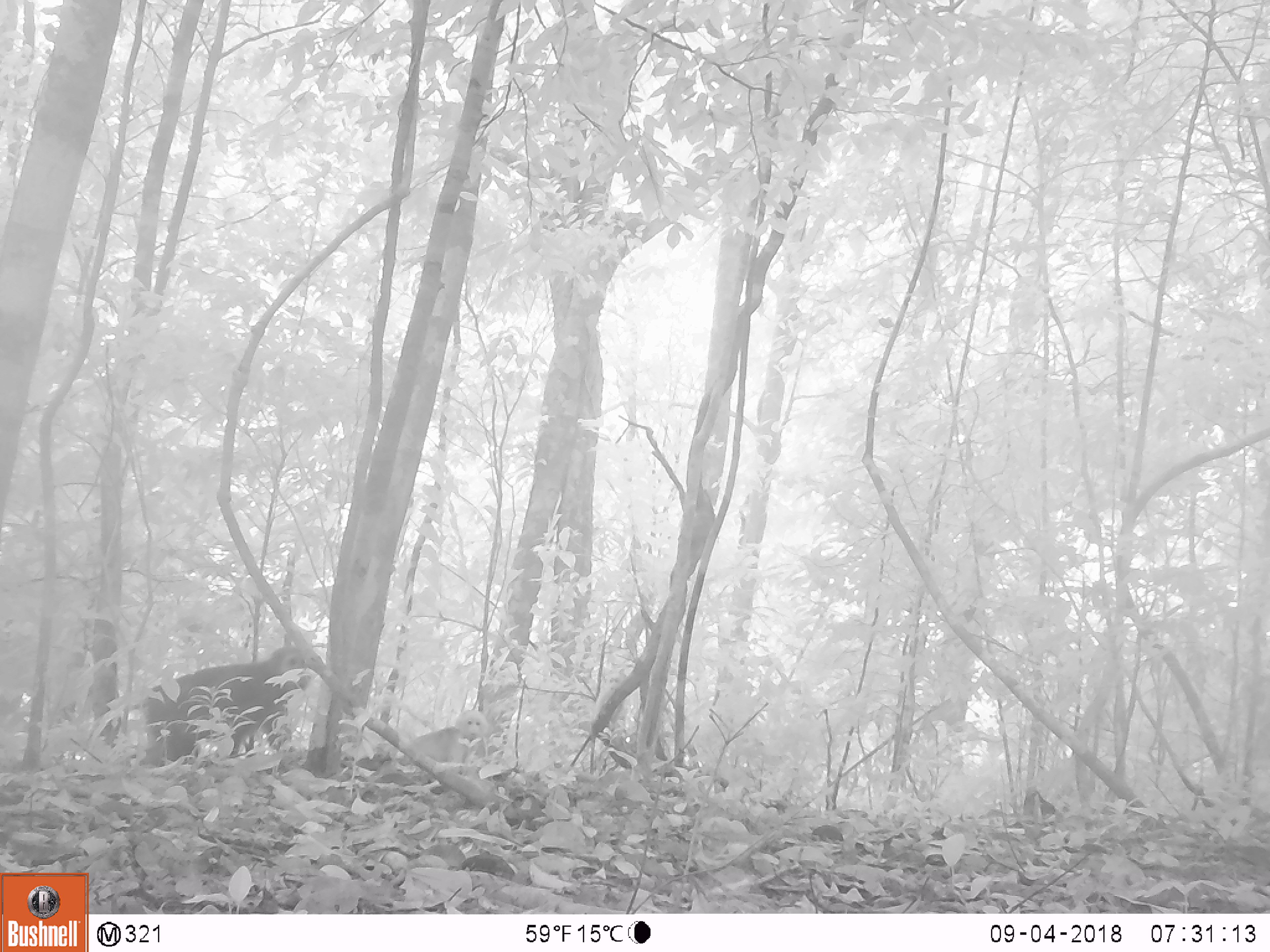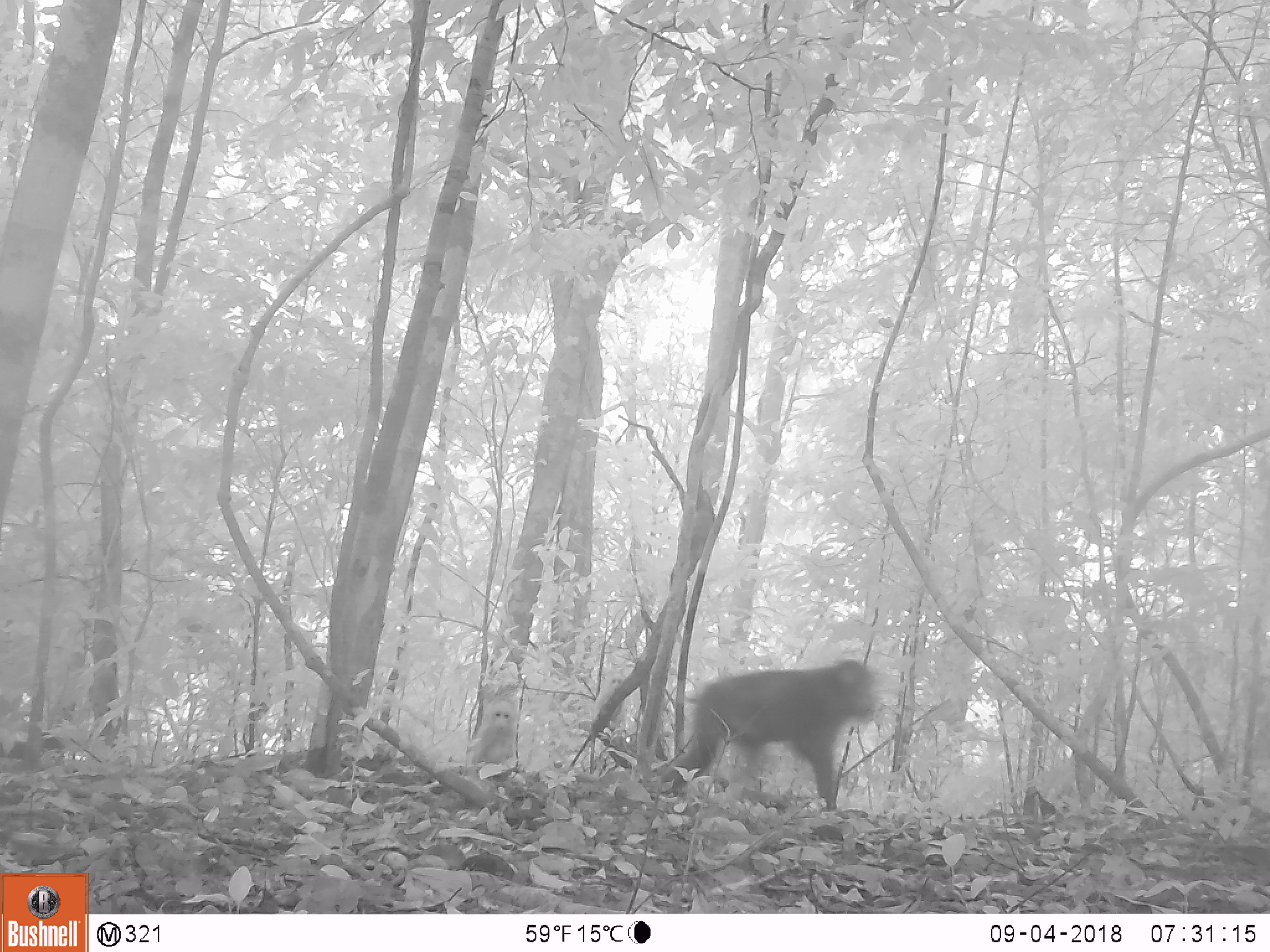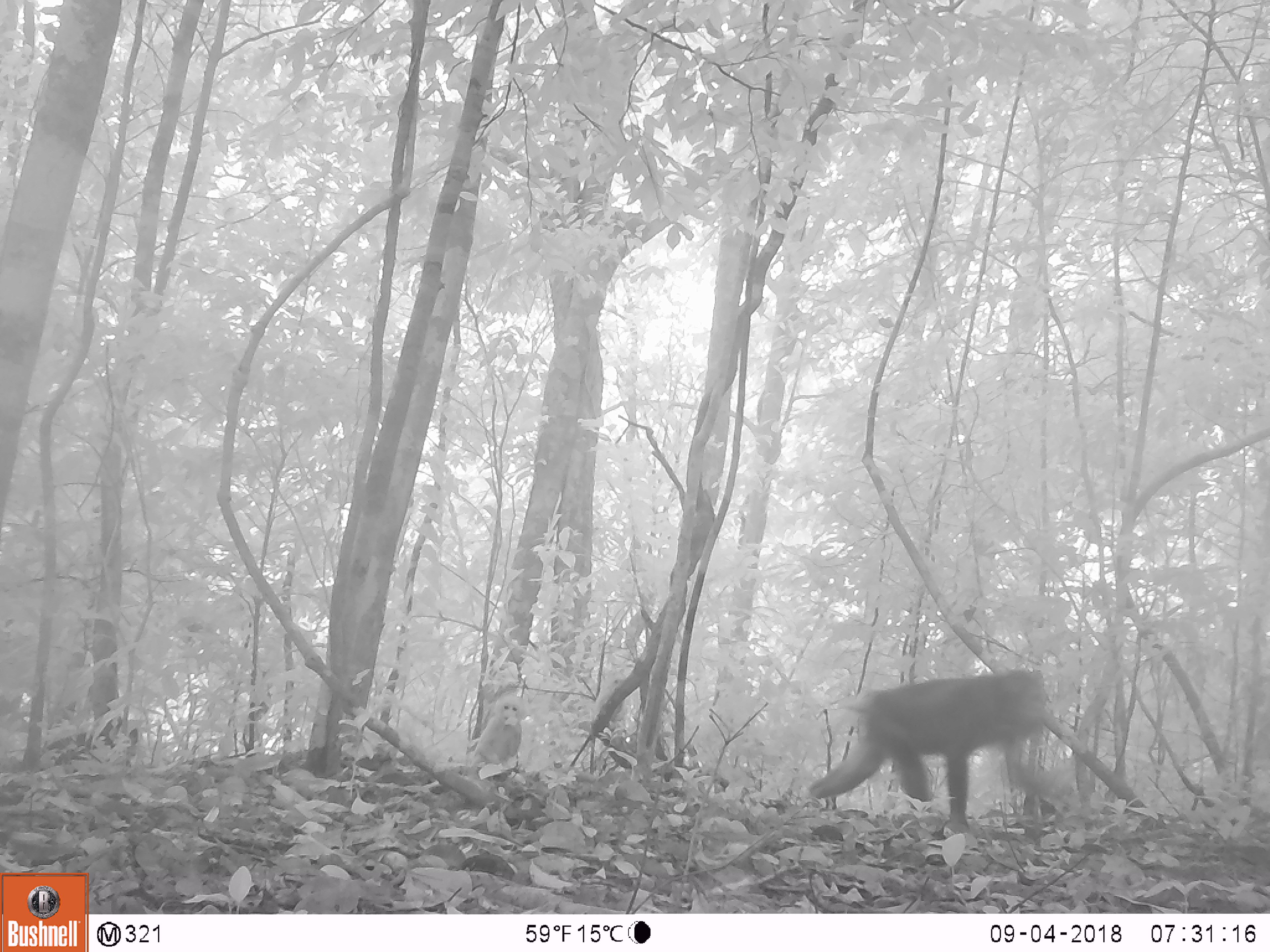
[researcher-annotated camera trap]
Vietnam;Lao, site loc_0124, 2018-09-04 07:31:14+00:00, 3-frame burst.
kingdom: Animalia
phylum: Chordata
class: Mammalia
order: Primates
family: Cercopithecidae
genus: Macaca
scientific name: Macaca arctoides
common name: stump-tailed macaque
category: stump tailed macaque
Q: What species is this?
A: Stump tailed macaque (stump-tailed macaque) (Macaca arctoides).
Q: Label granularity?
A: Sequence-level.